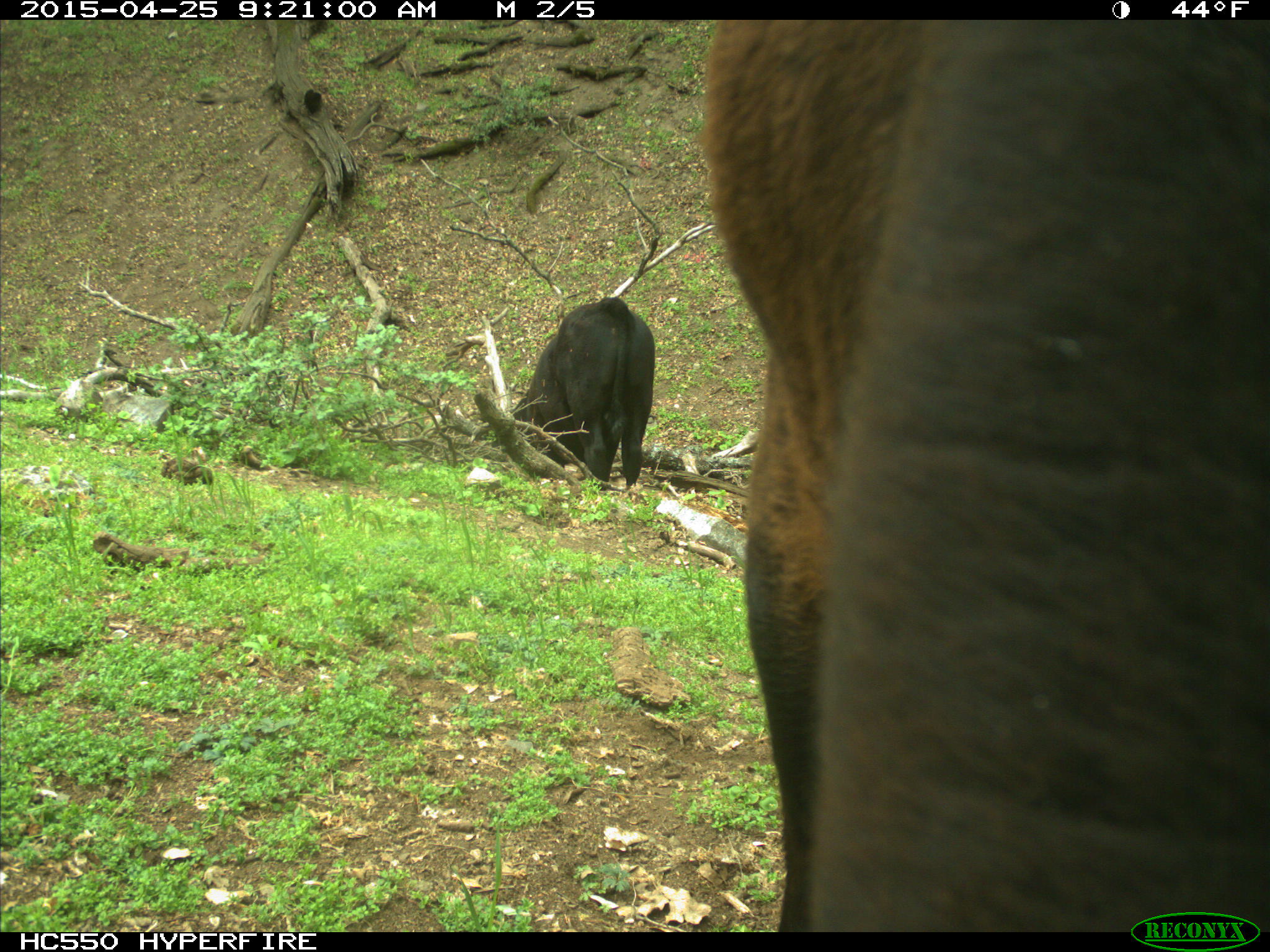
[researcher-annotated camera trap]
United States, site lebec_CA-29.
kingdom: Animalia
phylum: Chordata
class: Mammalia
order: Artiodactyla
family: Bovidae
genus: Bos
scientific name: Bos taurus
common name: domestic cow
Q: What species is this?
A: Bos taurus (domestic cow).